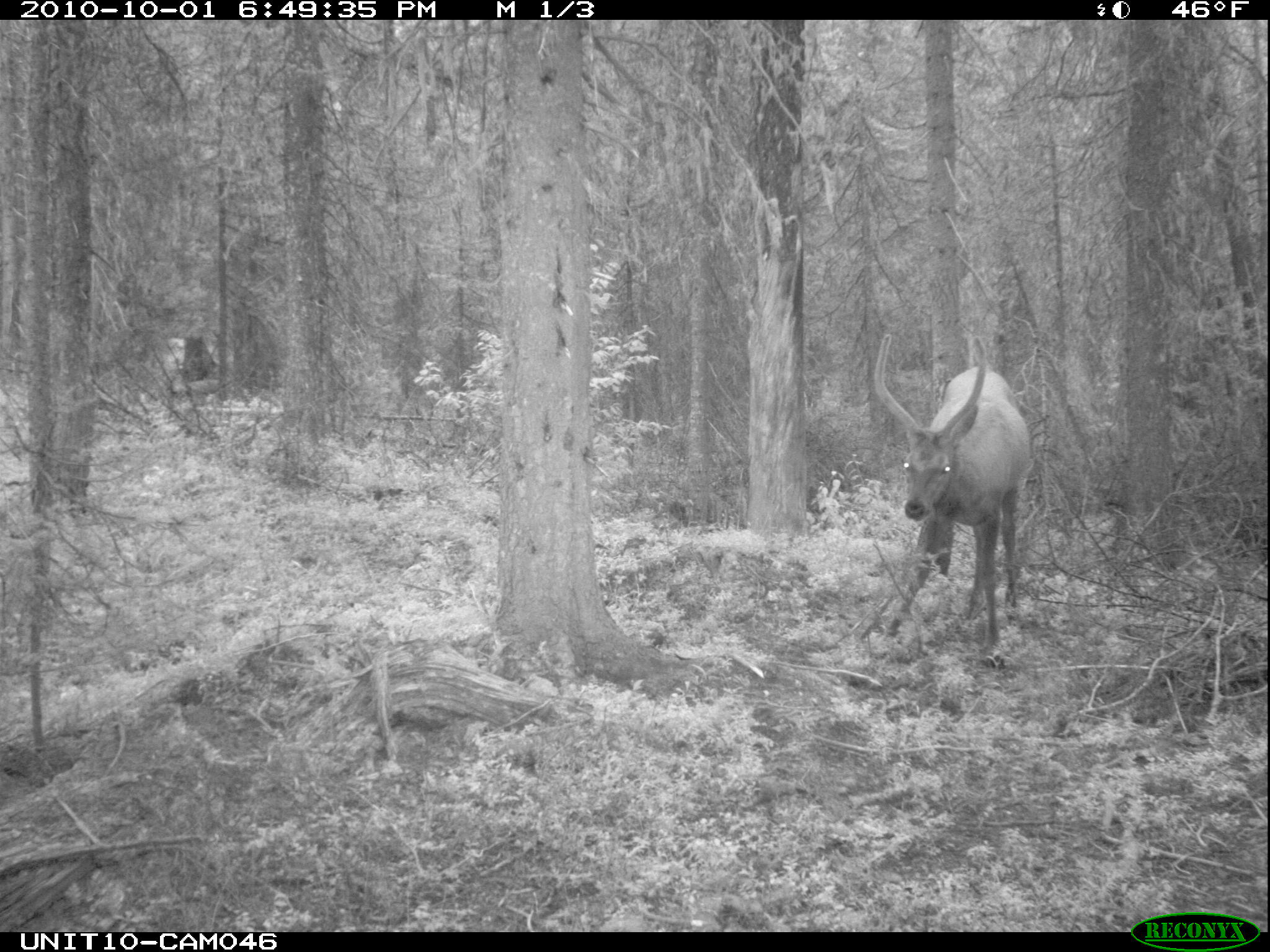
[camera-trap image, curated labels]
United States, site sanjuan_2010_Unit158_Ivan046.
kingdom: Animalia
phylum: Chordata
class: Mammalia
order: Artiodactyla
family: Cervidae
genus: Cervus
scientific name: Cervus elaphus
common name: red deer